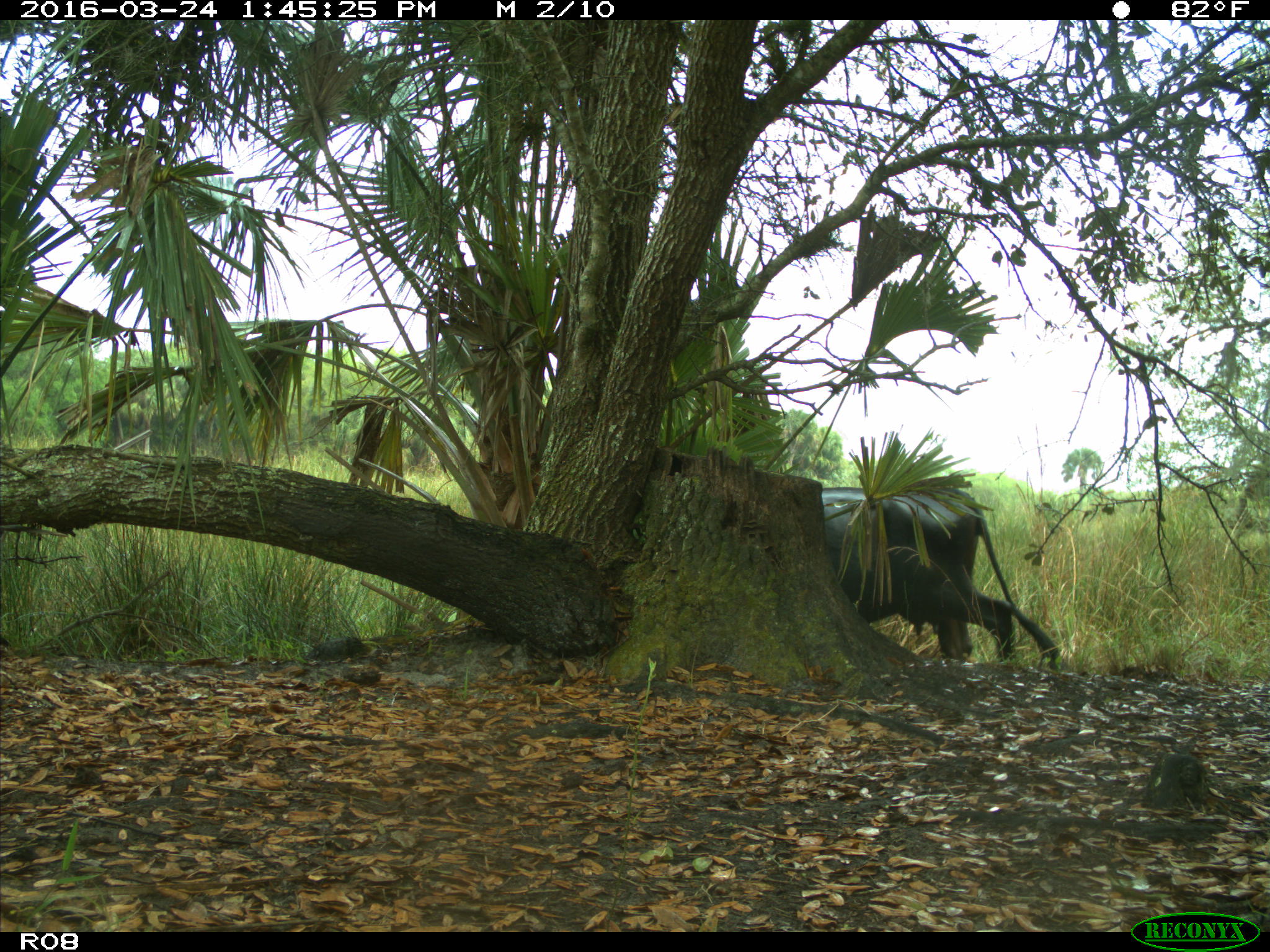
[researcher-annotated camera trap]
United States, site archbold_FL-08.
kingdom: Animalia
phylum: Chordata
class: Mammalia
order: Artiodactyla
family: Bovidae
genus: Bos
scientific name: Bos taurus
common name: domestic cow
Bos taurus (domestic cow).